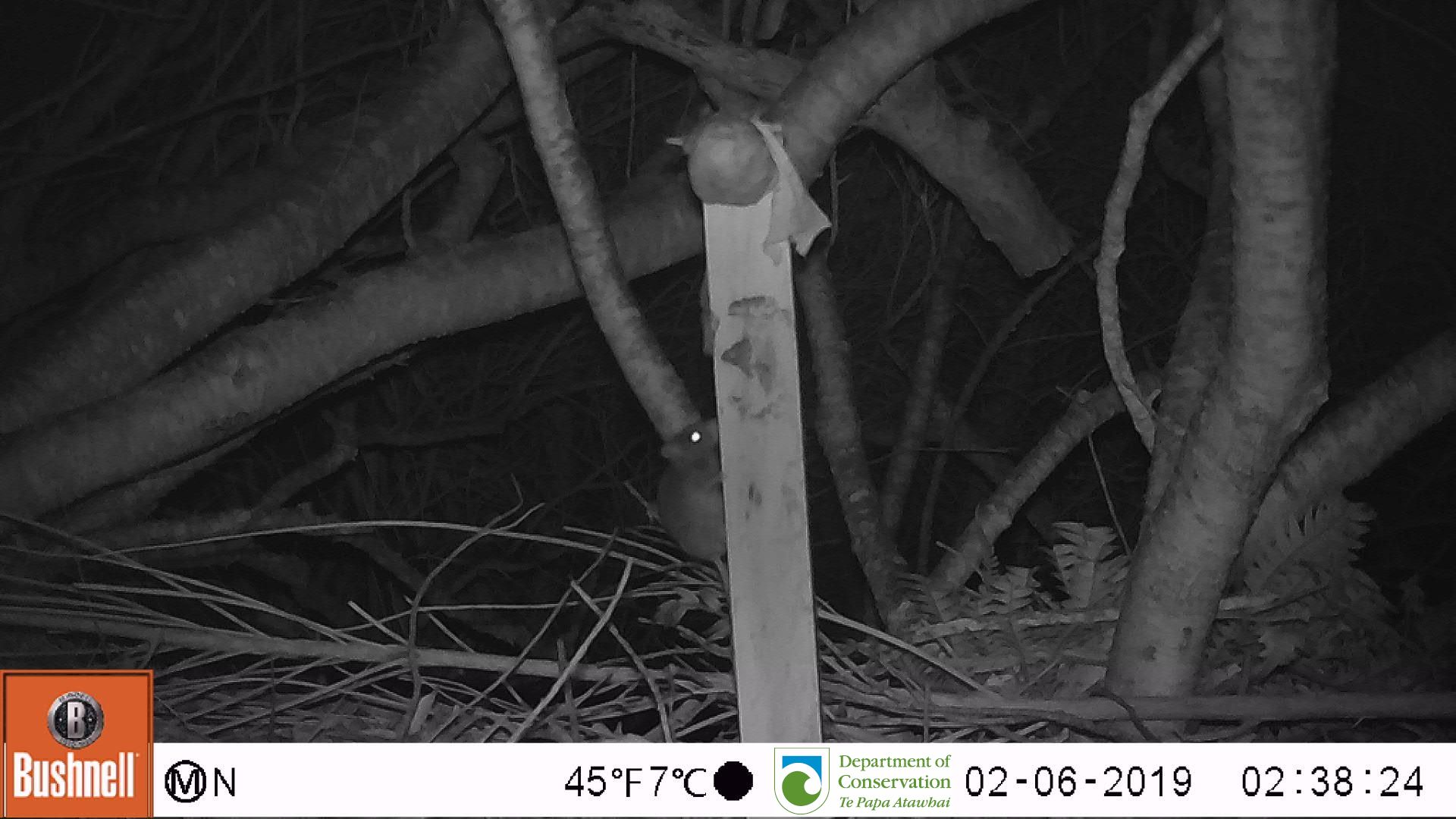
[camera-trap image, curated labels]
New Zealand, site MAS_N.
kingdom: Animalia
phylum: Chordata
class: Mammalia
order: Rodentia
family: Muridae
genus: Mus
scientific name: Mus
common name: mouse